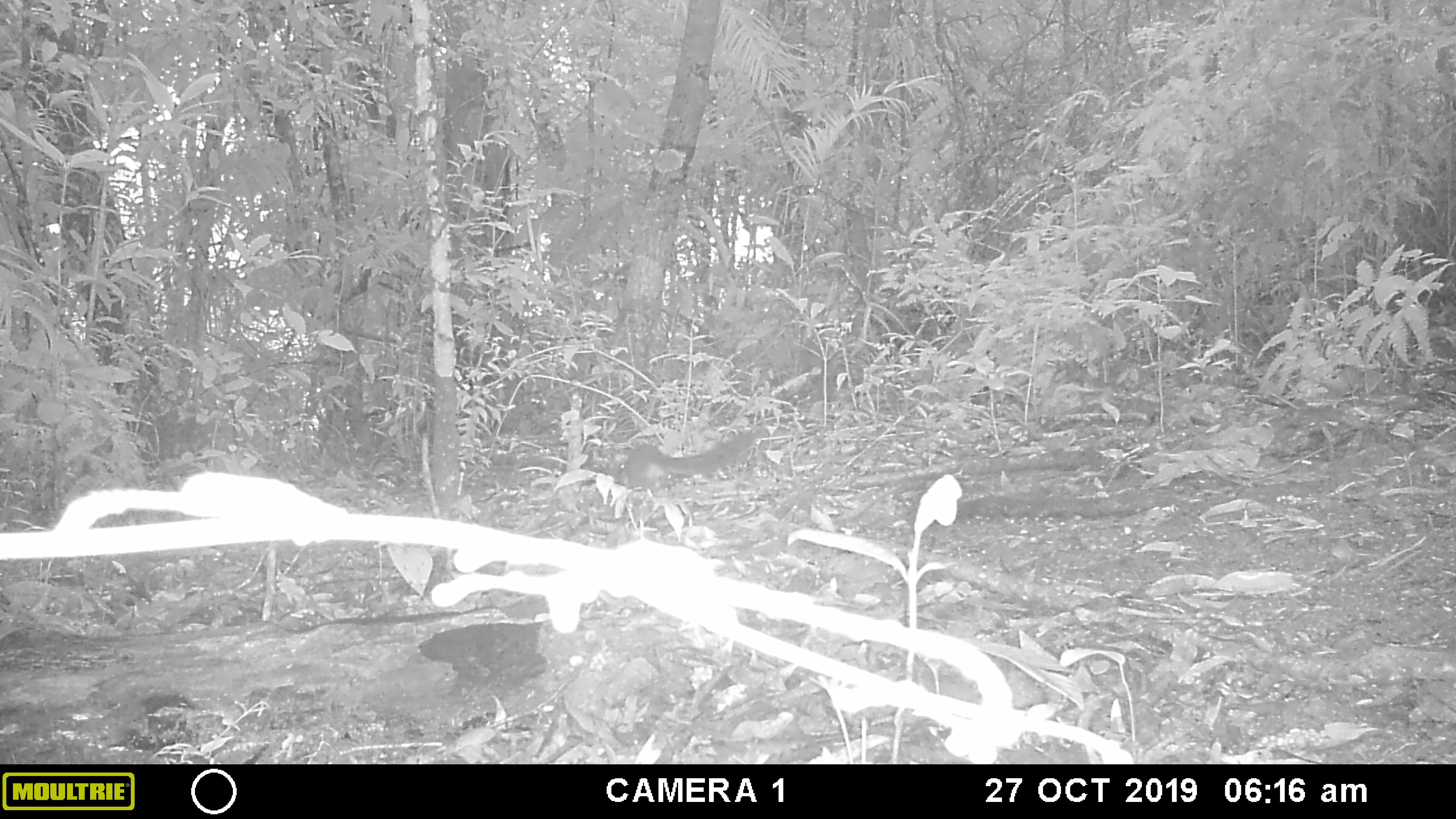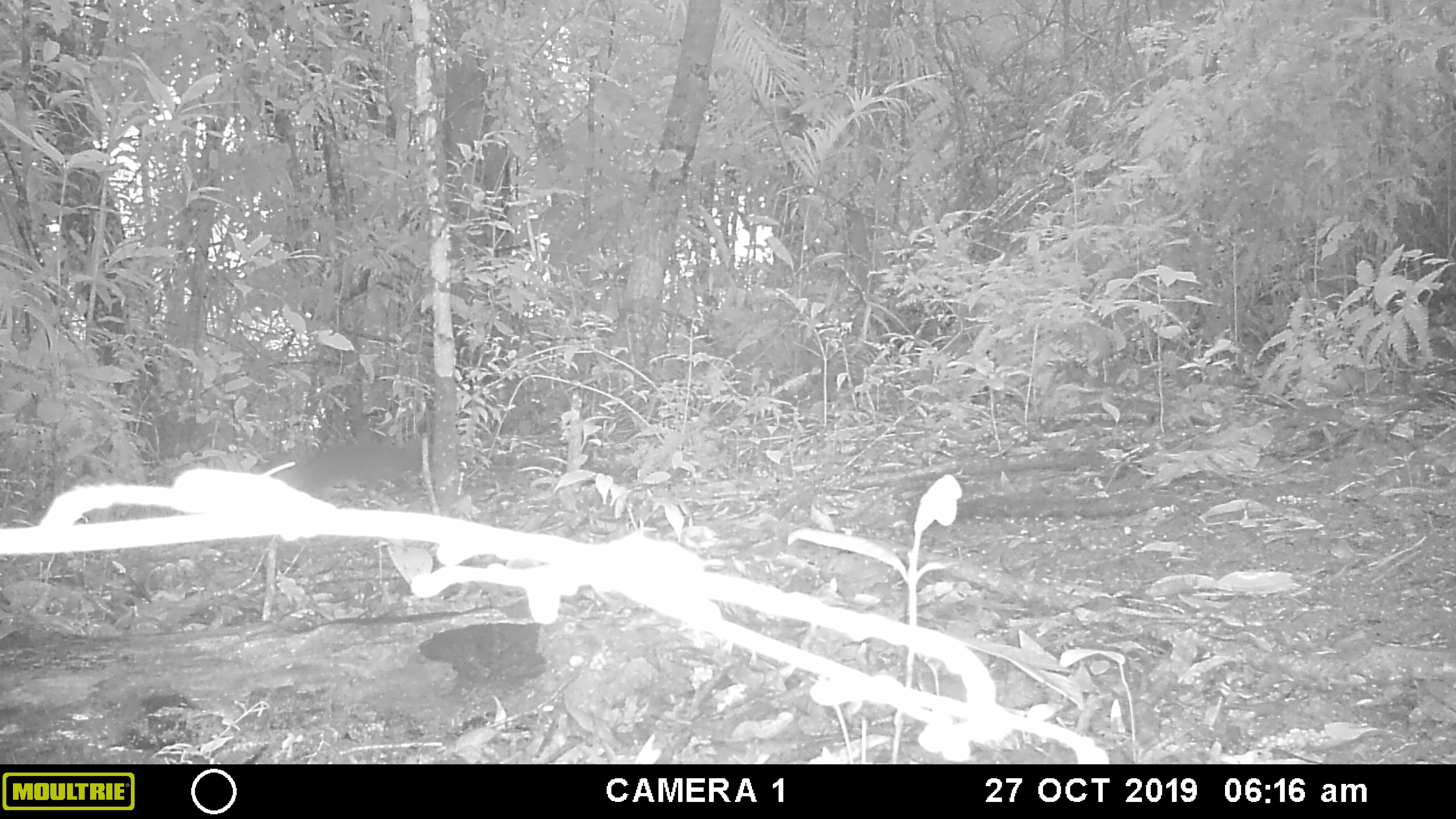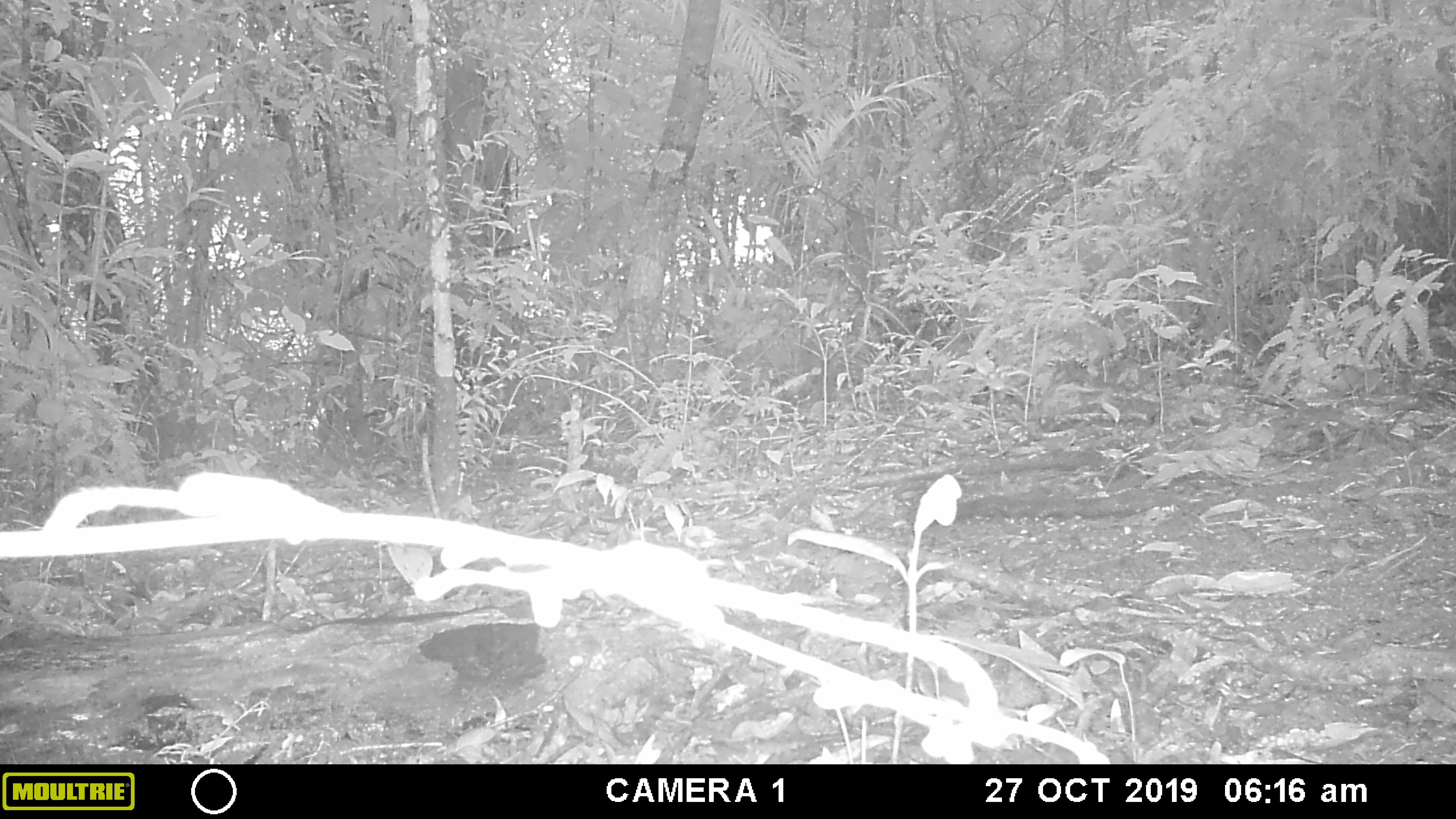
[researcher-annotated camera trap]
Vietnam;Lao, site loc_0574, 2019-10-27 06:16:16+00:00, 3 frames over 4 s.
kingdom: Animalia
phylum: Chordata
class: Mammalia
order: Rodentia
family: Sciuridae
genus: Dremomys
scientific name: Dremomys rufigenis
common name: red-cheeked squirrel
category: red cheeked squirrel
Red cheeked squirrel (red-cheeked squirrel) (Dremomys rufigenis). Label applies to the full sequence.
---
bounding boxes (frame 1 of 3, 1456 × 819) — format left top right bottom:
red cheeked squirrel: 604 426 771 492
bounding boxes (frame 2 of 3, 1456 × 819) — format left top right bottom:
red cheeked squirrel: 258 430 439 504